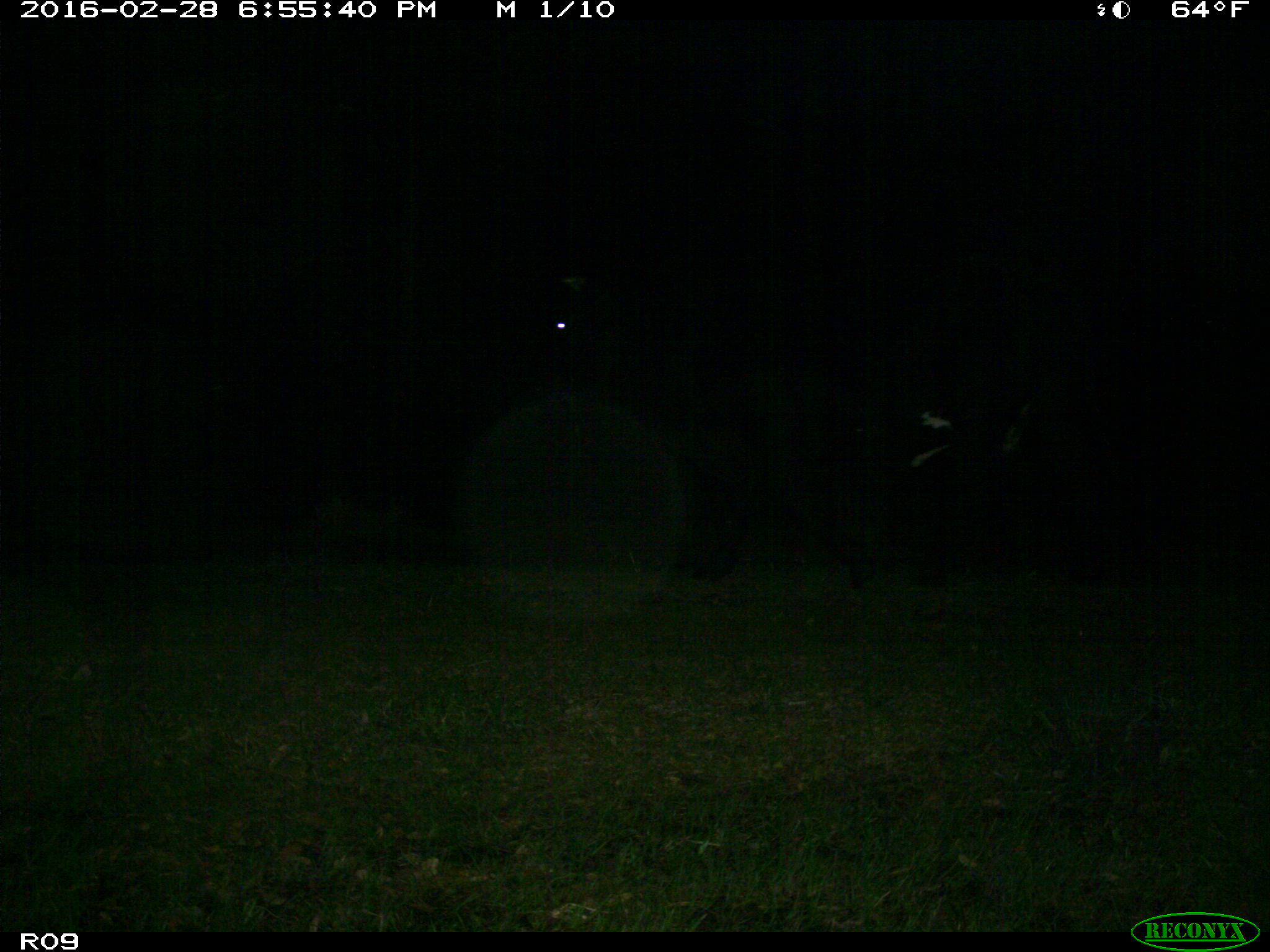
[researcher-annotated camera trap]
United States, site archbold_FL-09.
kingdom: Animalia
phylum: Chordata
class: Mammalia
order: Artiodactyla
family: Bovidae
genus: Bos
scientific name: Bos taurus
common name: domestic cow